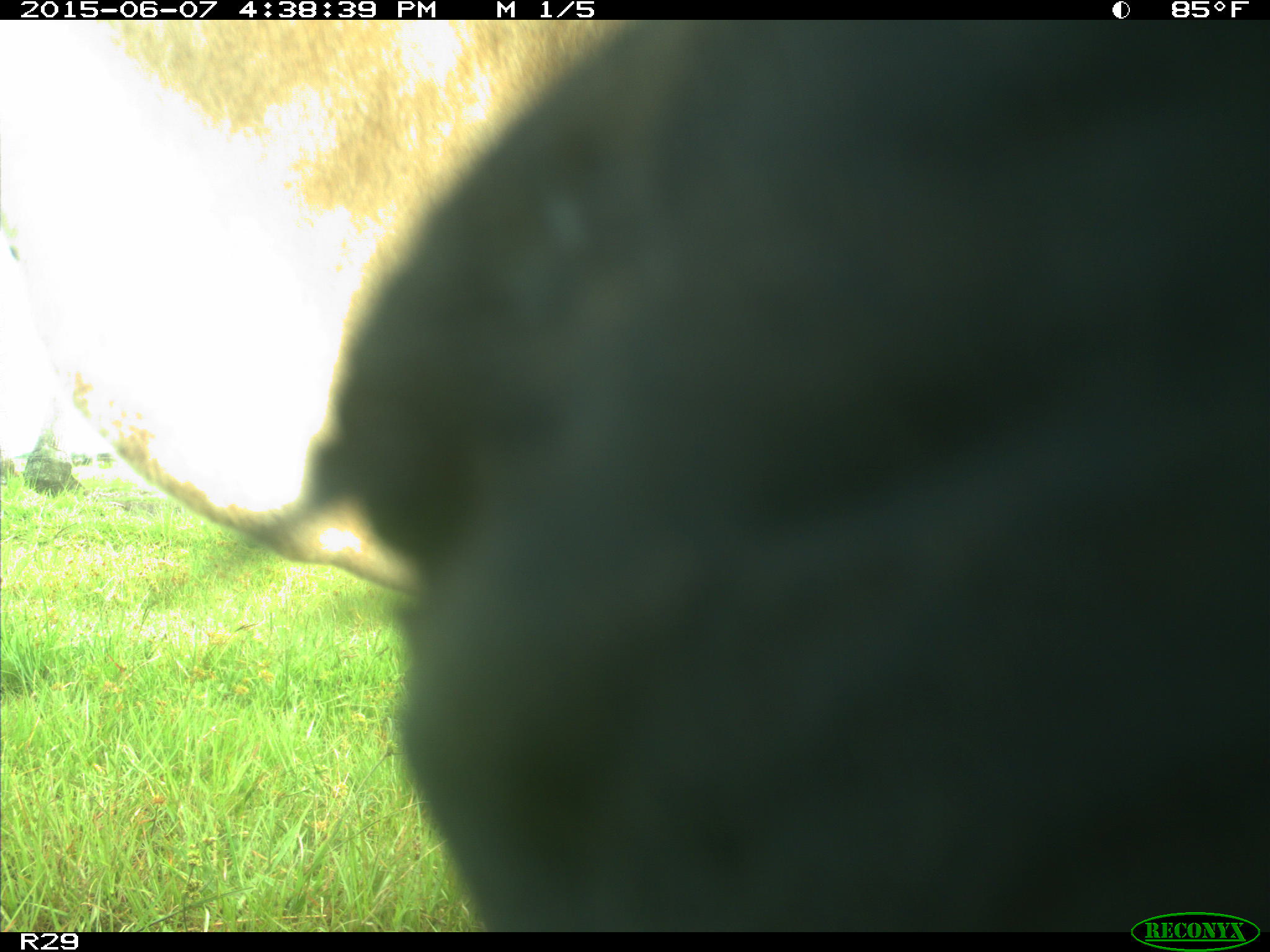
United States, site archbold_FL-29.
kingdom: Animalia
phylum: Chordata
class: Mammalia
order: Artiodactyla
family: Bovidae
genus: Bos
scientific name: Bos taurus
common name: domestic cow